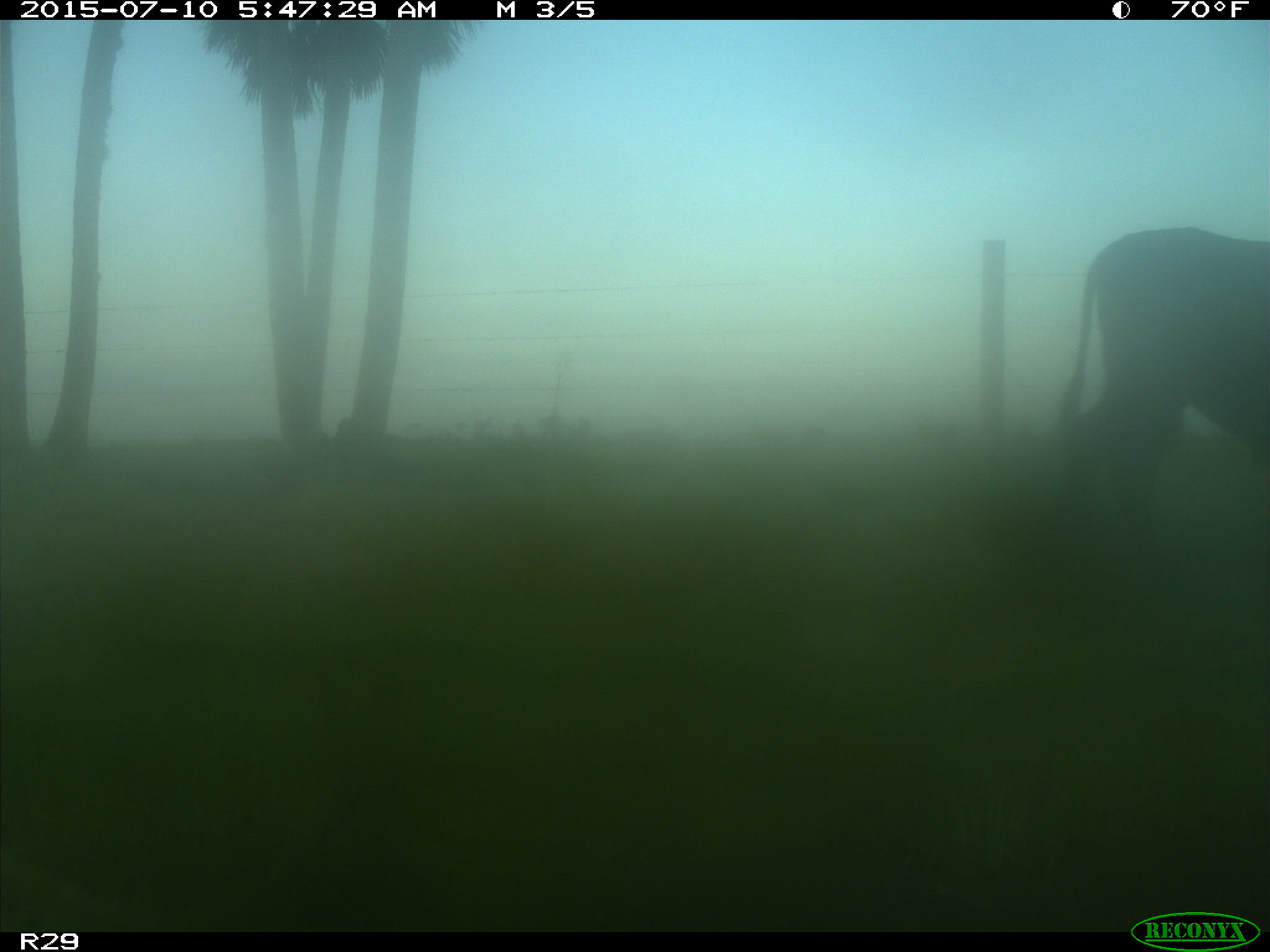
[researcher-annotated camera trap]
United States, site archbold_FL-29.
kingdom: Animalia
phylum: Chordata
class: Mammalia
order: Artiodactyla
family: Bovidae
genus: Bos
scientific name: Bos taurus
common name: domestic cow